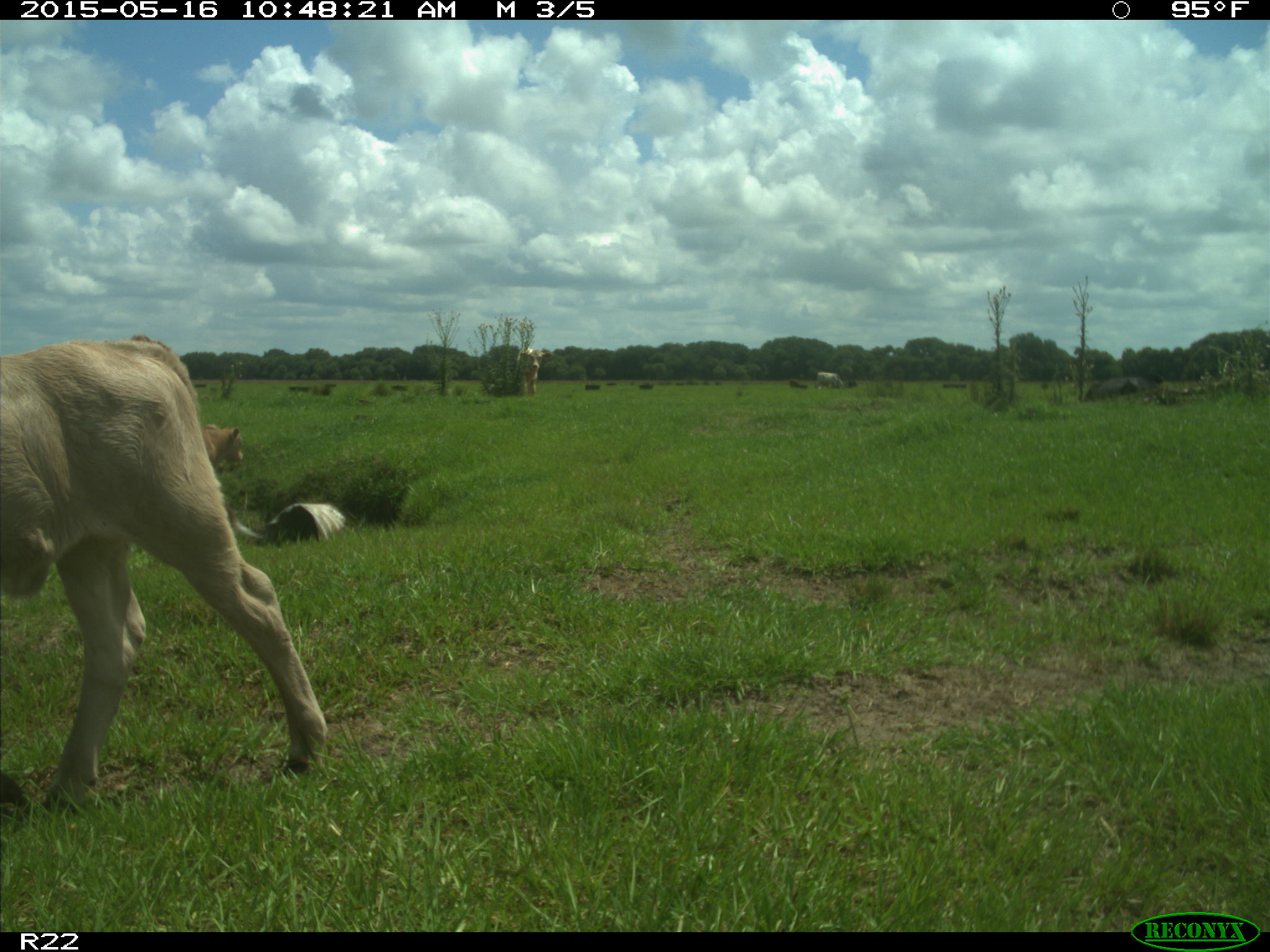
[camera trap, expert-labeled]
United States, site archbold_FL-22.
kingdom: Animalia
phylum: Chordata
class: Mammalia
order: Artiodactyla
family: Bovidae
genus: Bos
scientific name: Bos taurus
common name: domestic cow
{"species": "Bos taurus (domestic cow)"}